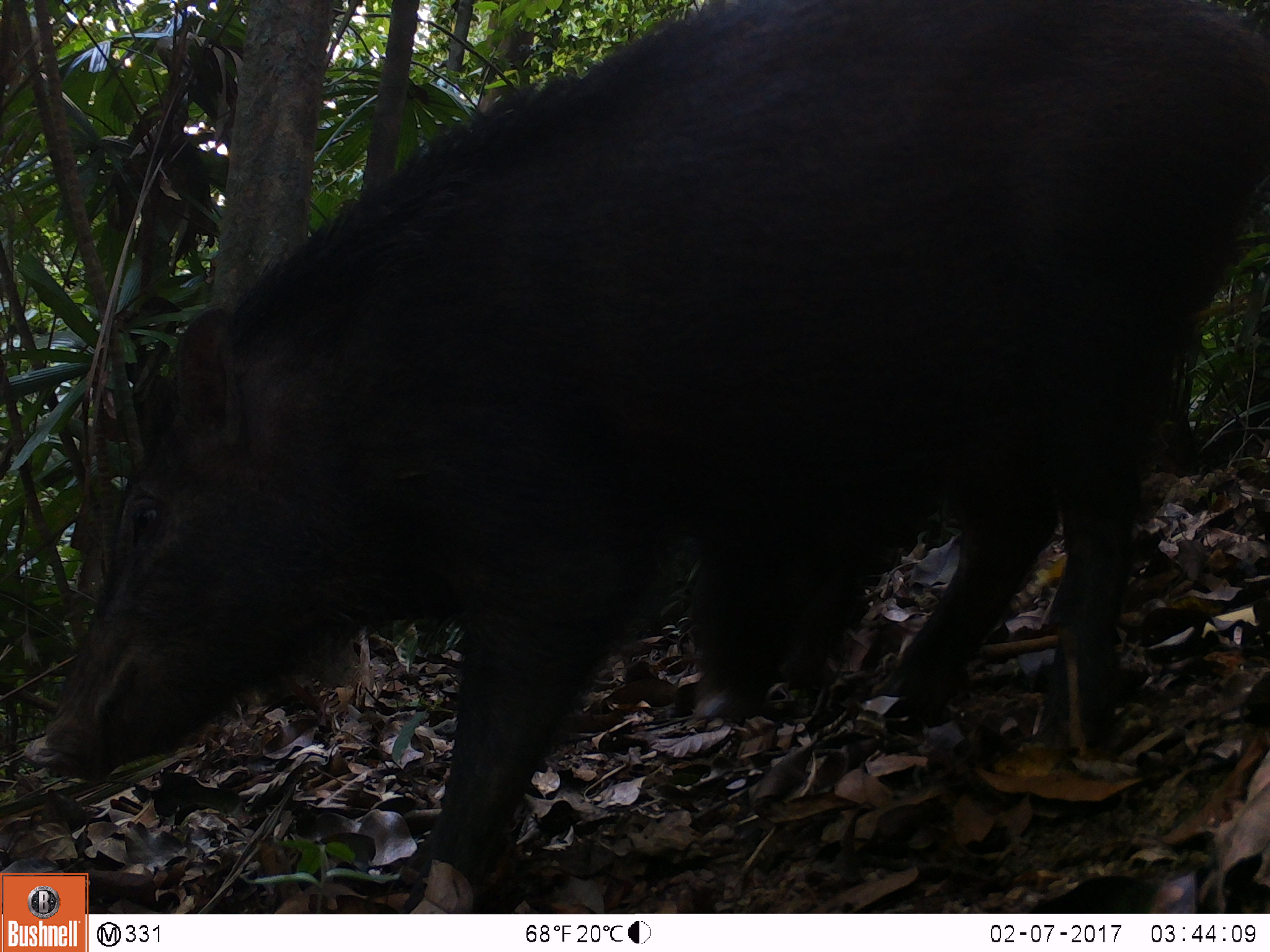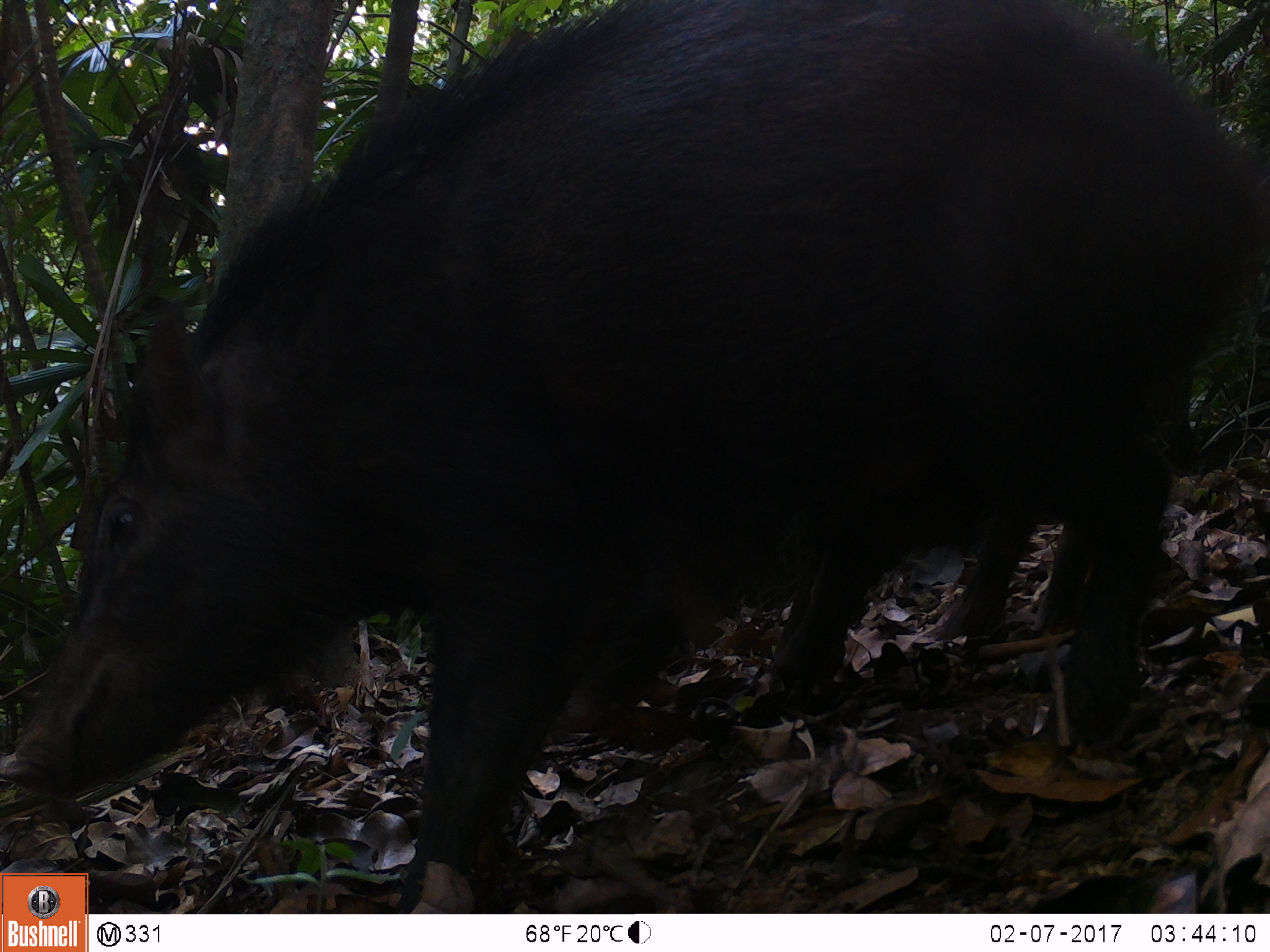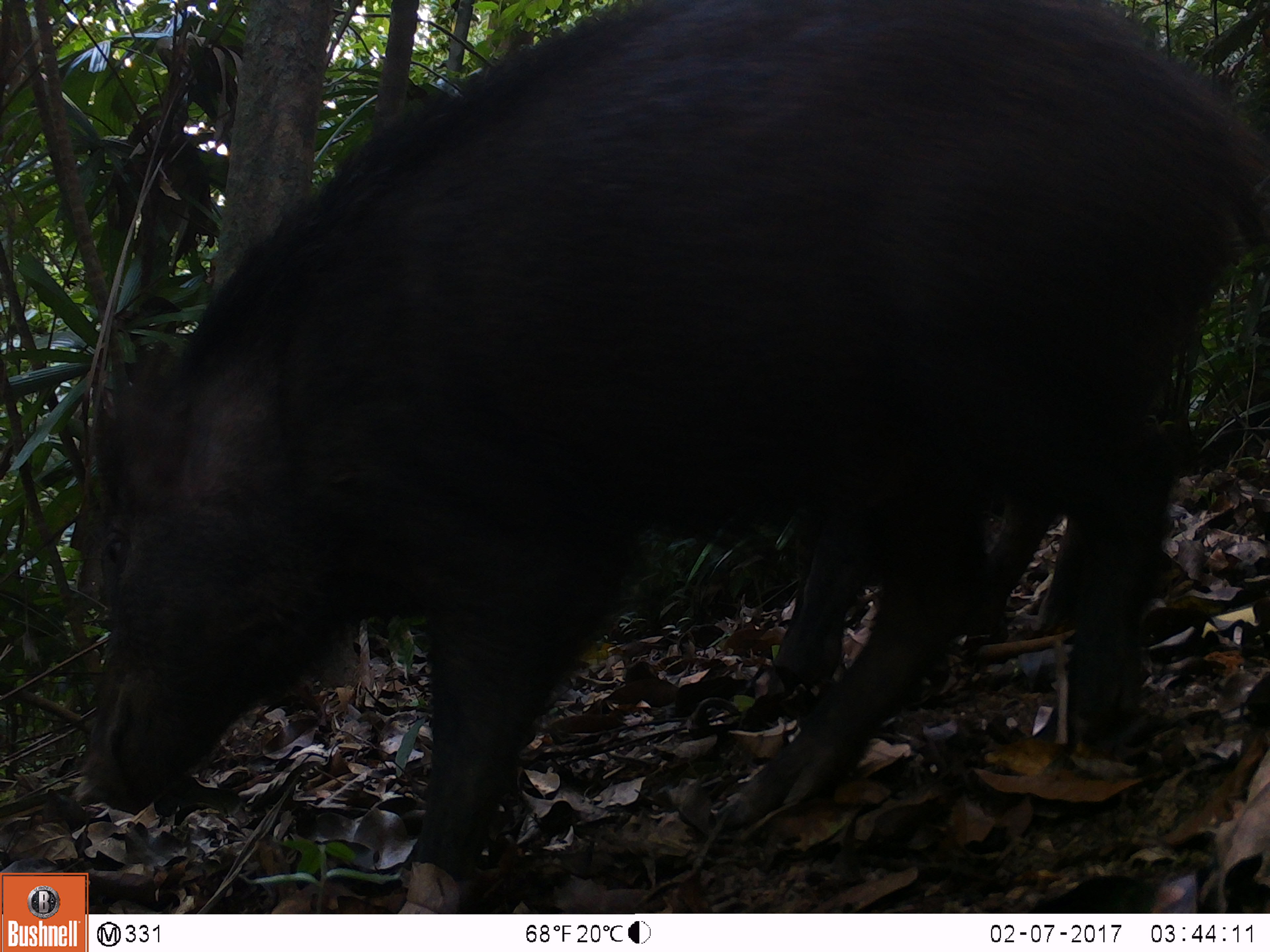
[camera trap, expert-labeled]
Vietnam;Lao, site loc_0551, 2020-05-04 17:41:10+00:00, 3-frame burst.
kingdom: Animalia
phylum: Chordata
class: Mammalia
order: Artiodactyla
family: Suidae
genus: Sus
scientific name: Sus scrofa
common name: eurasian wild pig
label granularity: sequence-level